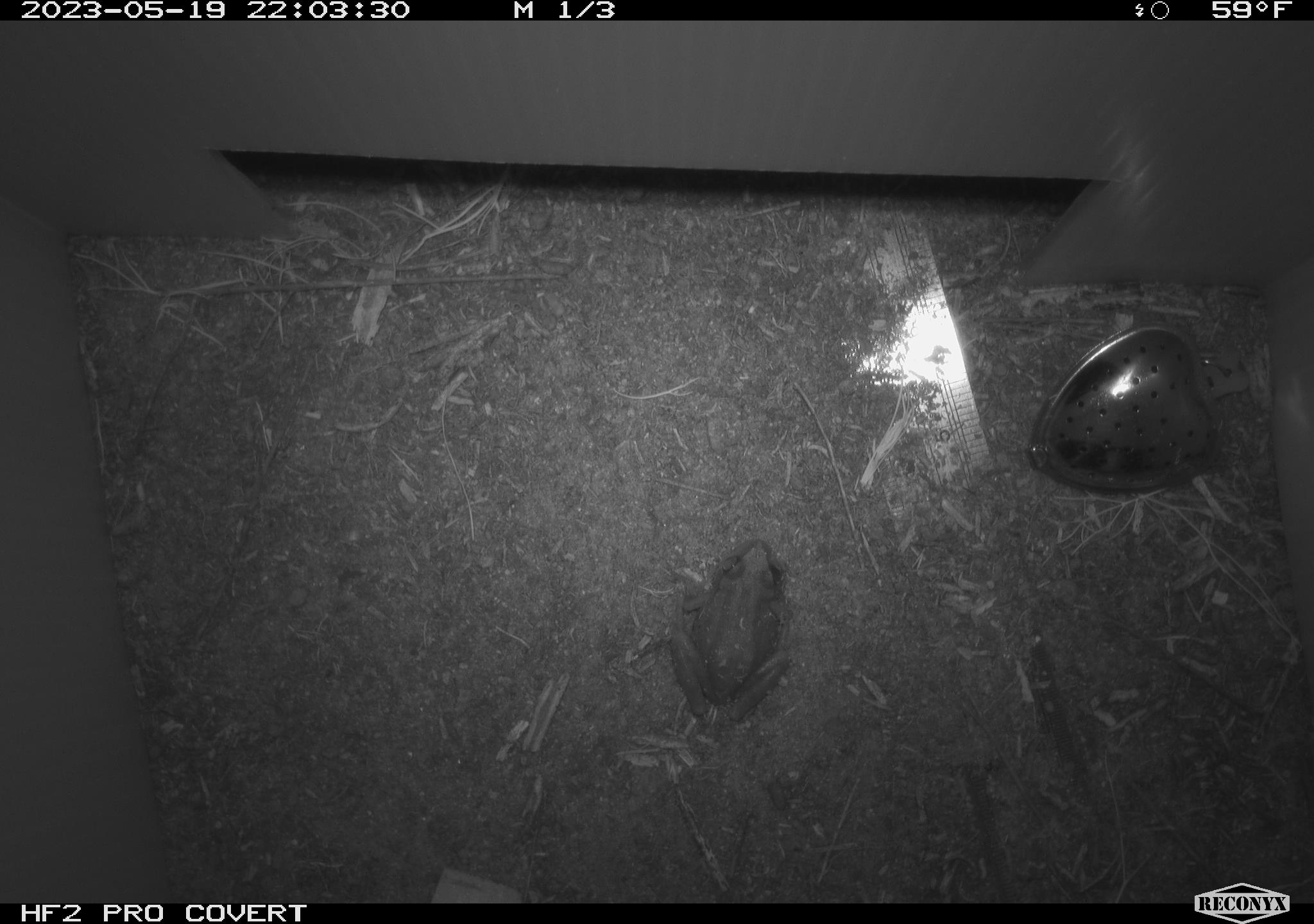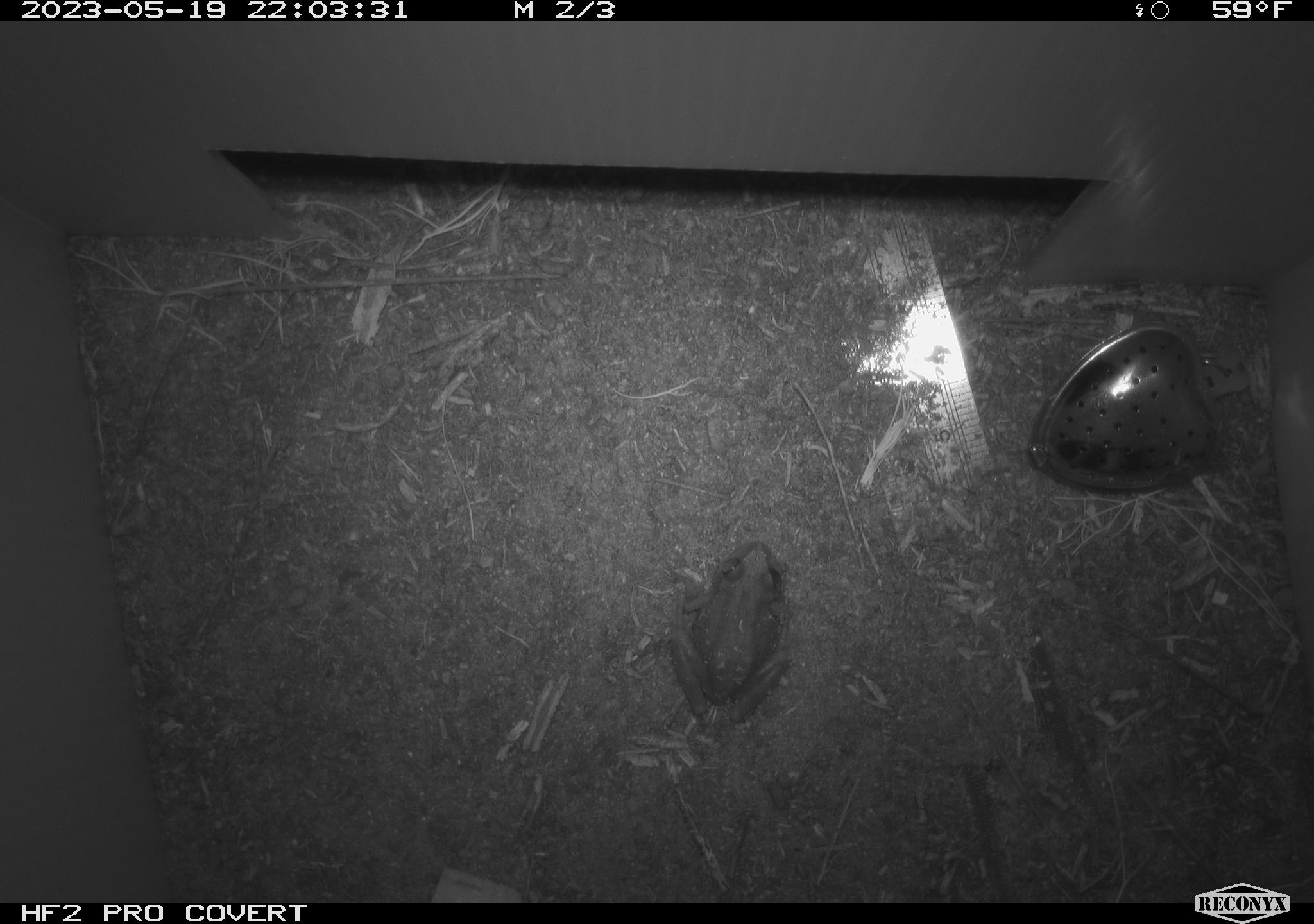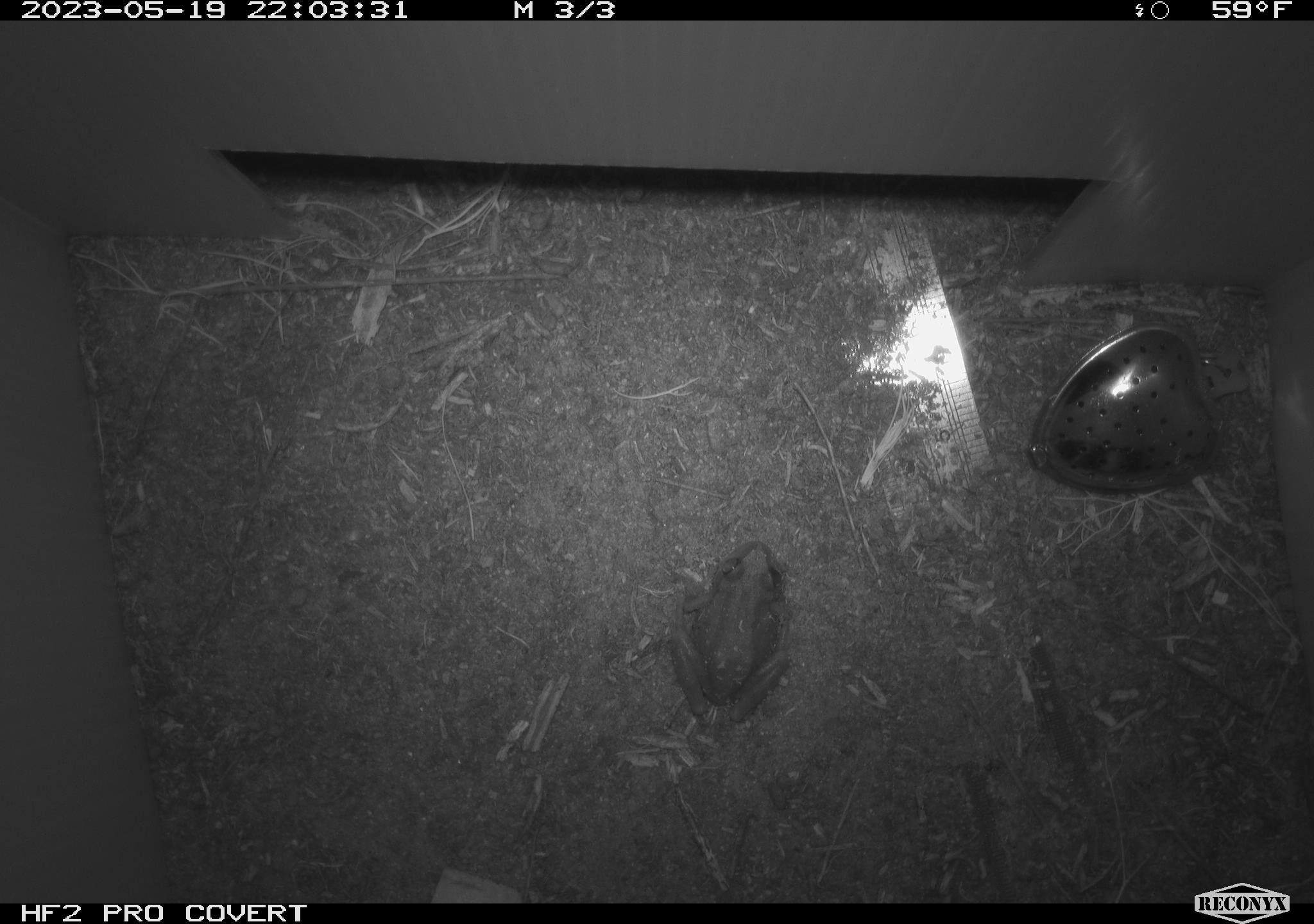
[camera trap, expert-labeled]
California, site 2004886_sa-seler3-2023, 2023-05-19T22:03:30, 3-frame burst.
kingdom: Animalia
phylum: Chordata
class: Amphibia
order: Anura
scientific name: Anura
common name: frogs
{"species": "frogs (Anura)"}